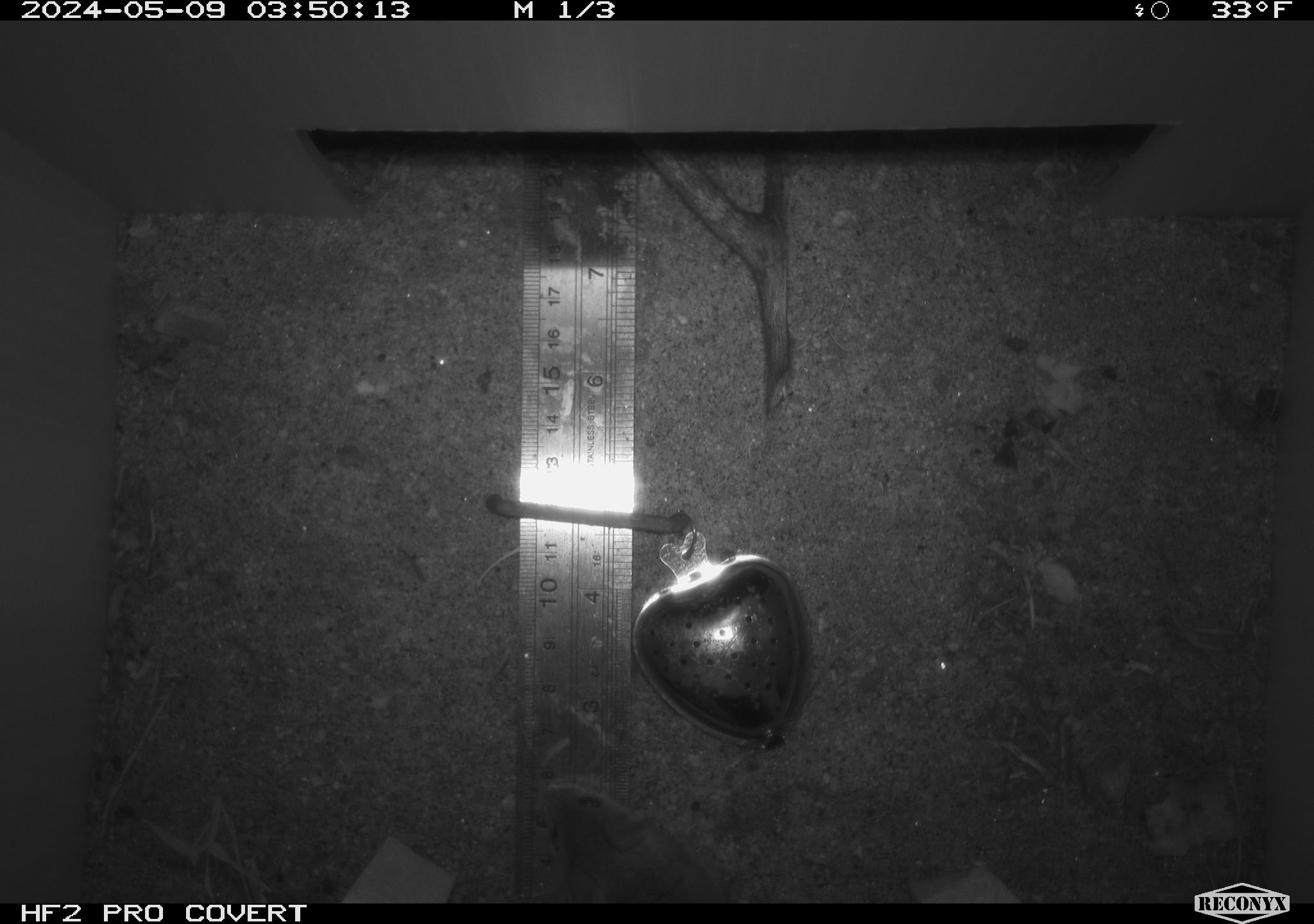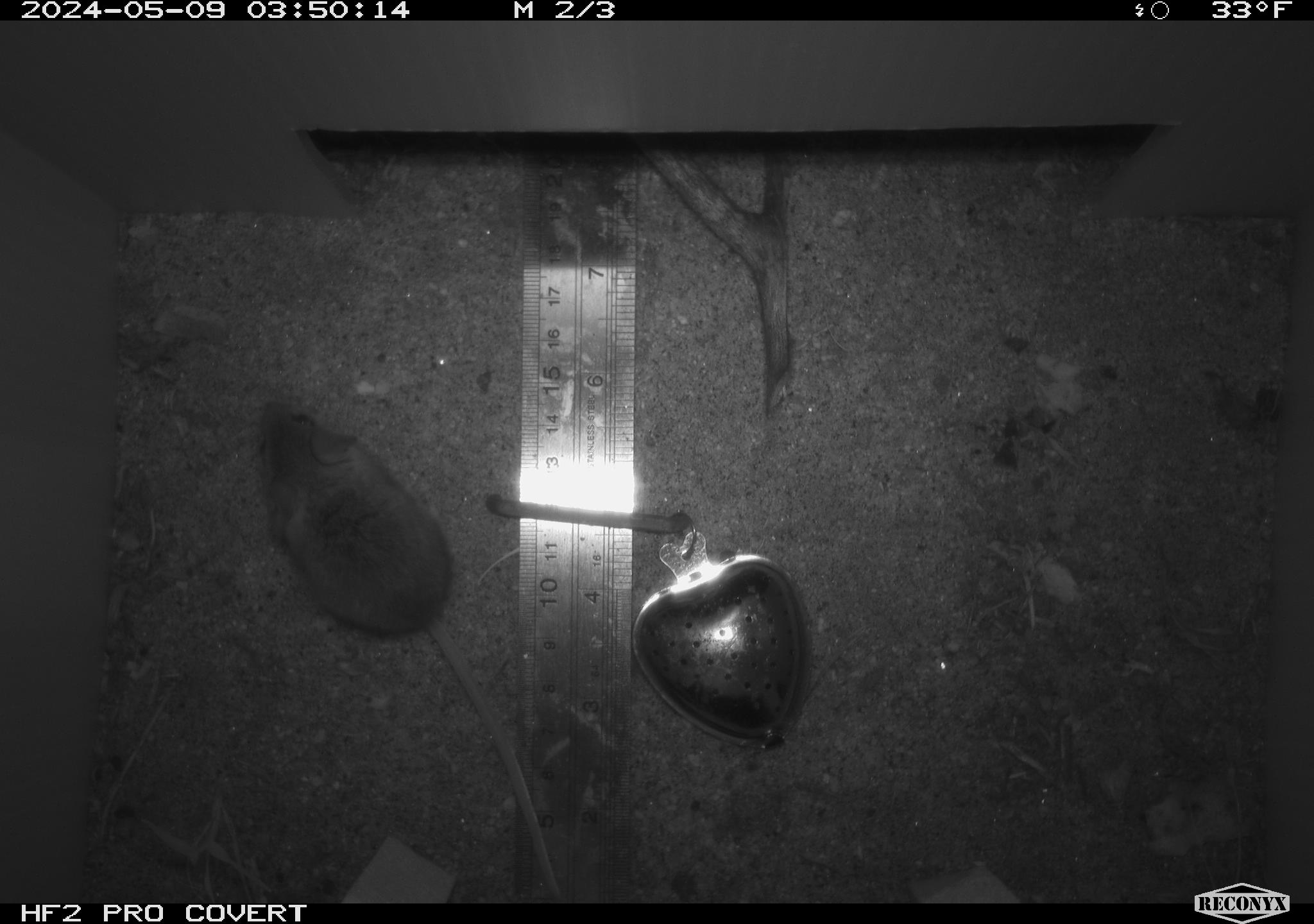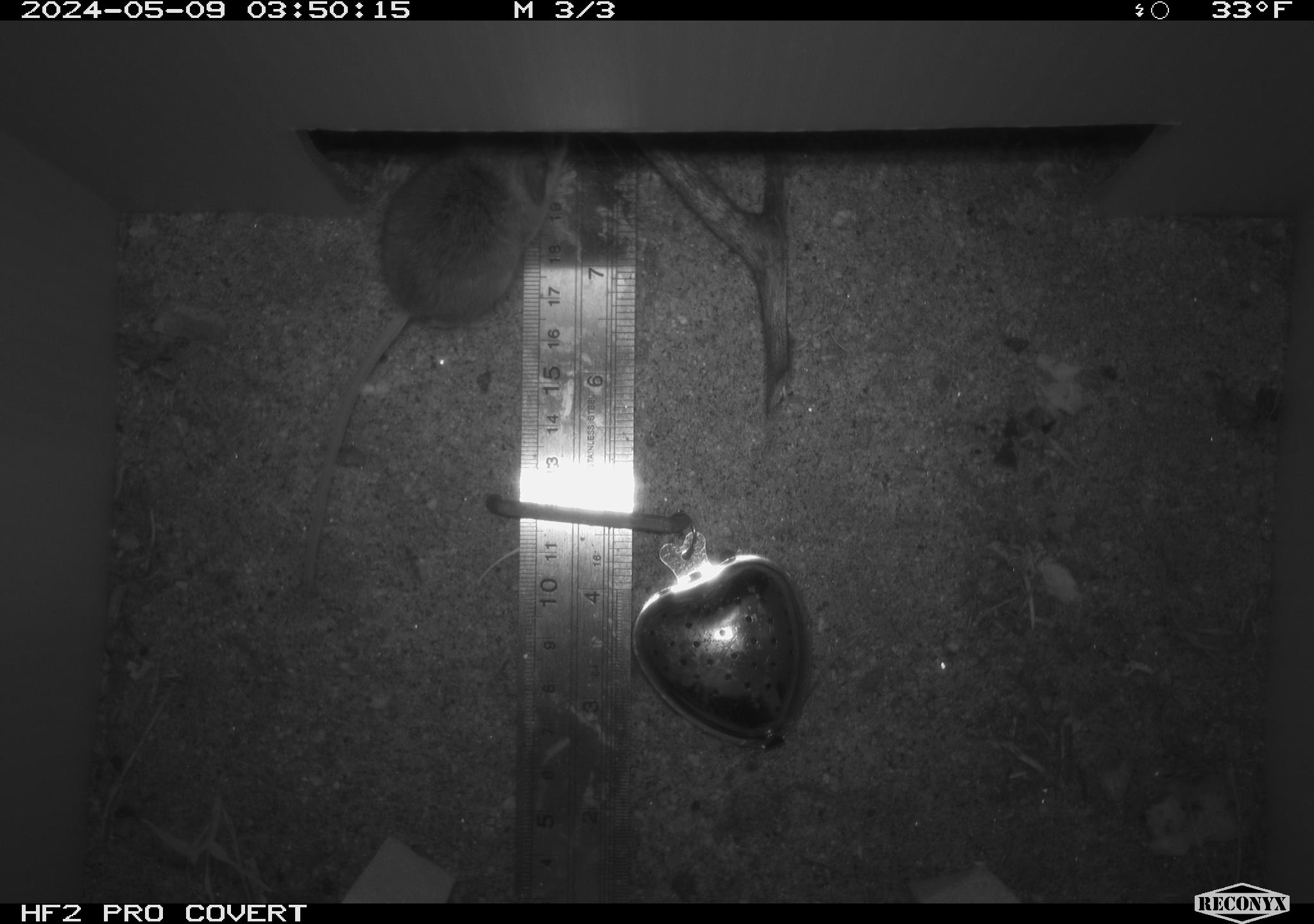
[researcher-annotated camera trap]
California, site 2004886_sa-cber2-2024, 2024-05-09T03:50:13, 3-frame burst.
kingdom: Animalia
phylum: Chordata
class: Mammalia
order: Rodentia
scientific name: Rodentia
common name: mouse species